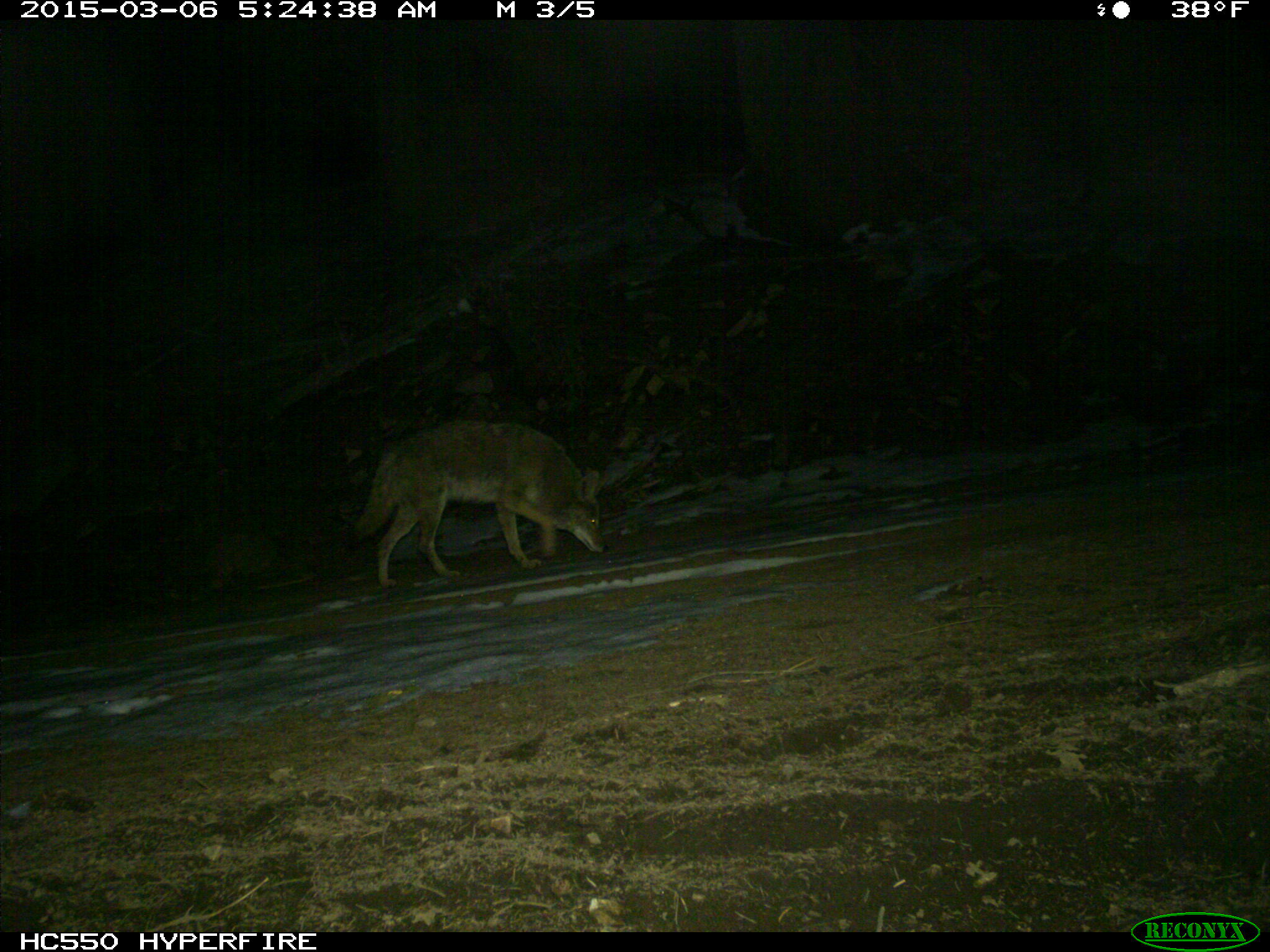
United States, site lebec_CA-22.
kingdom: Animalia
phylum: Chordata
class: Mammalia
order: Carnivora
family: Canidae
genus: Canis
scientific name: Canis latrans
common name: coyote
Canis latrans (coyote).